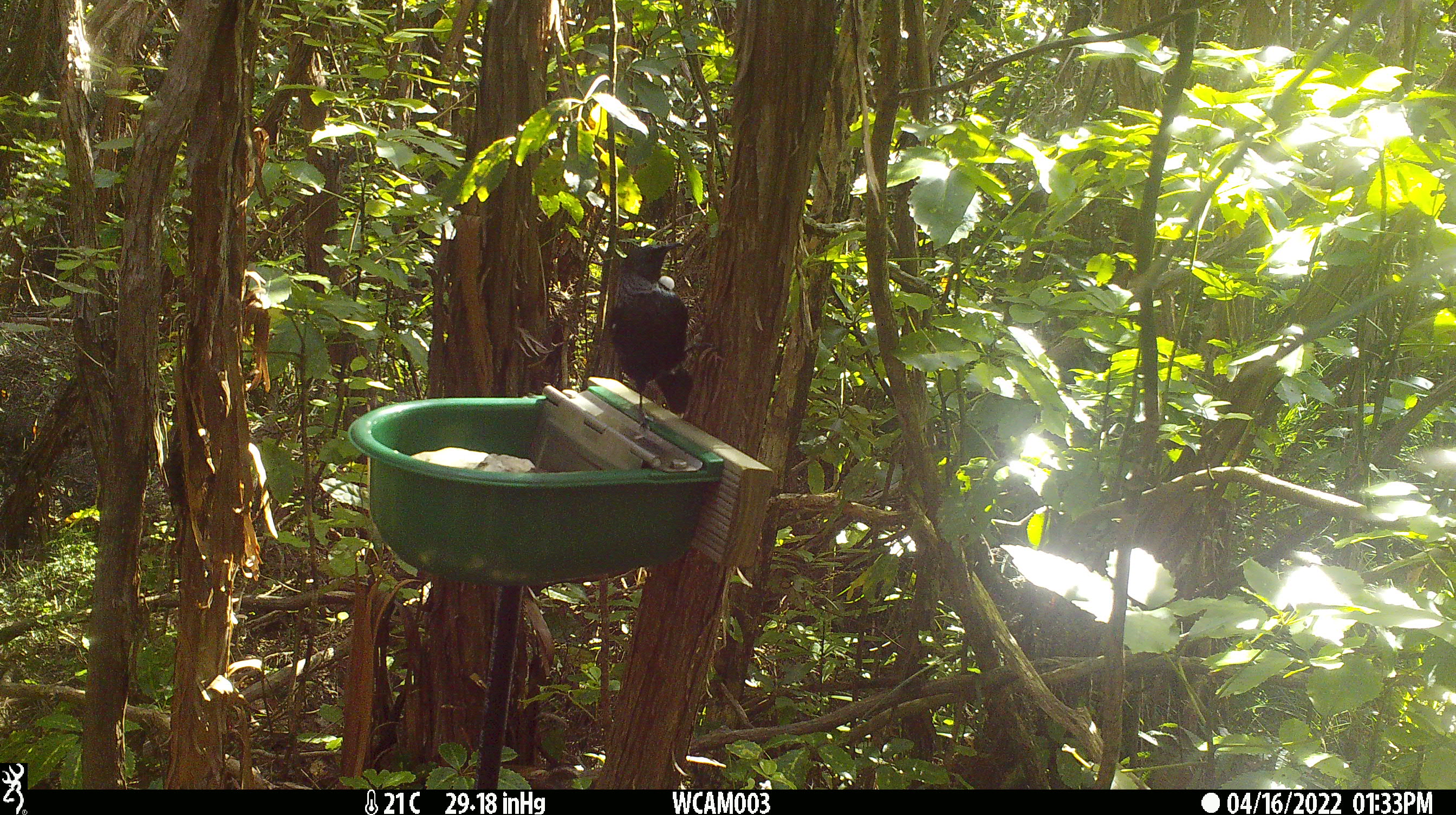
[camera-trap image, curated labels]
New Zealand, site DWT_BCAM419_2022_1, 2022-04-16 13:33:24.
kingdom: Animalia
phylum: Chordata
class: Aves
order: Passeriformes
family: Meliphagidae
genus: Prosthemadera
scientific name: Prosthemadera novaeseelandiae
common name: tui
Tui (Prosthemadera novaeseelandiae).